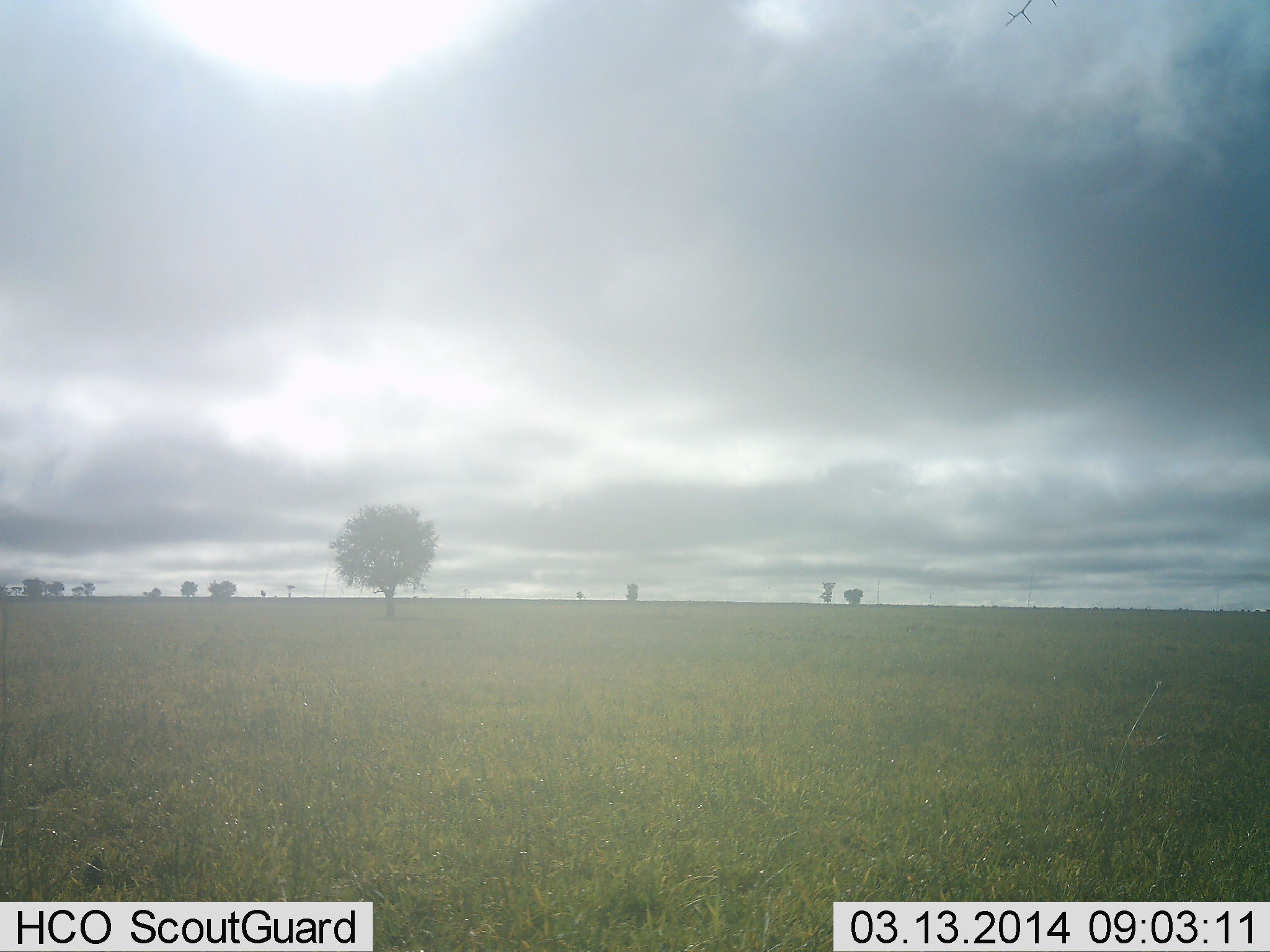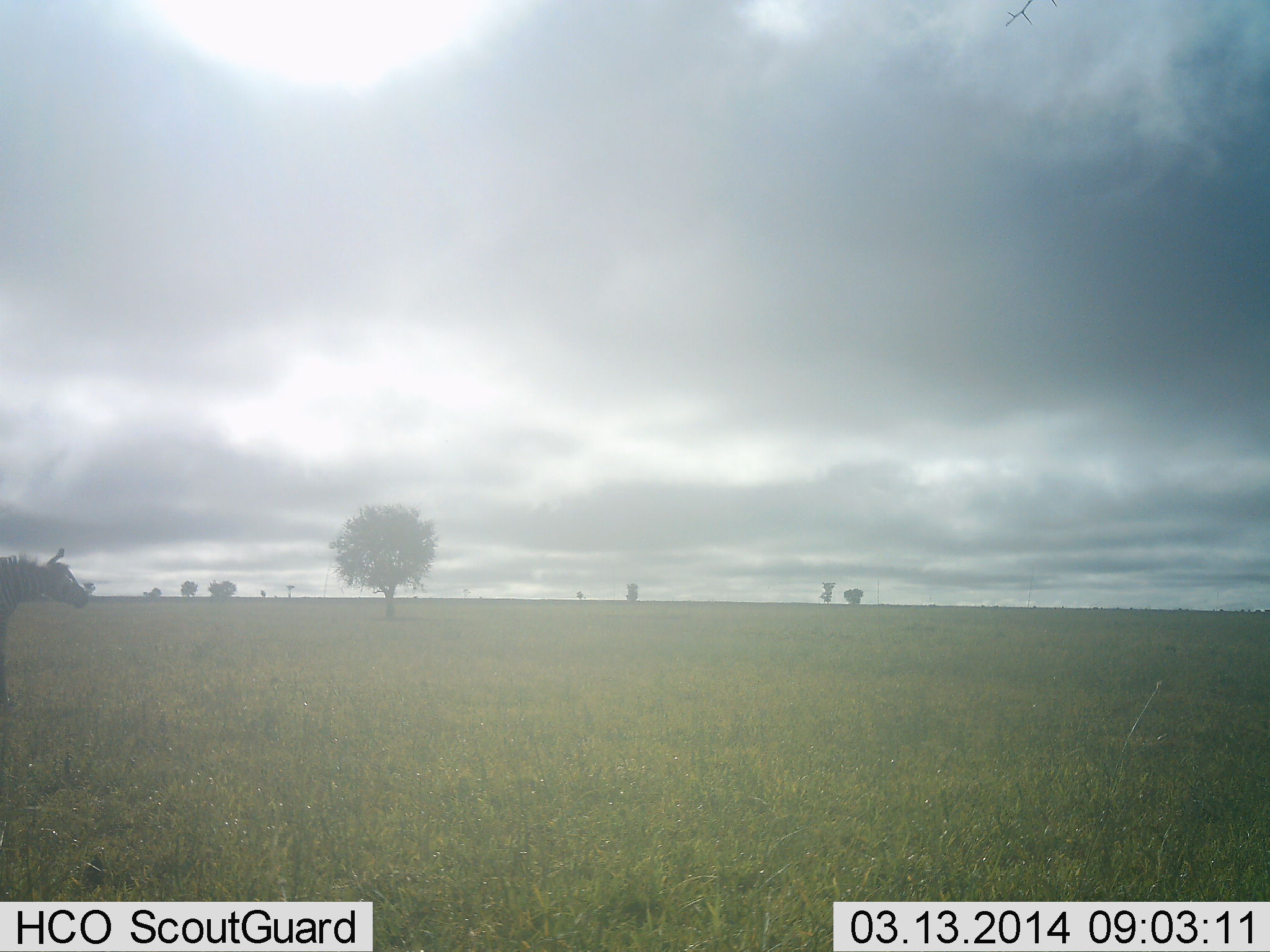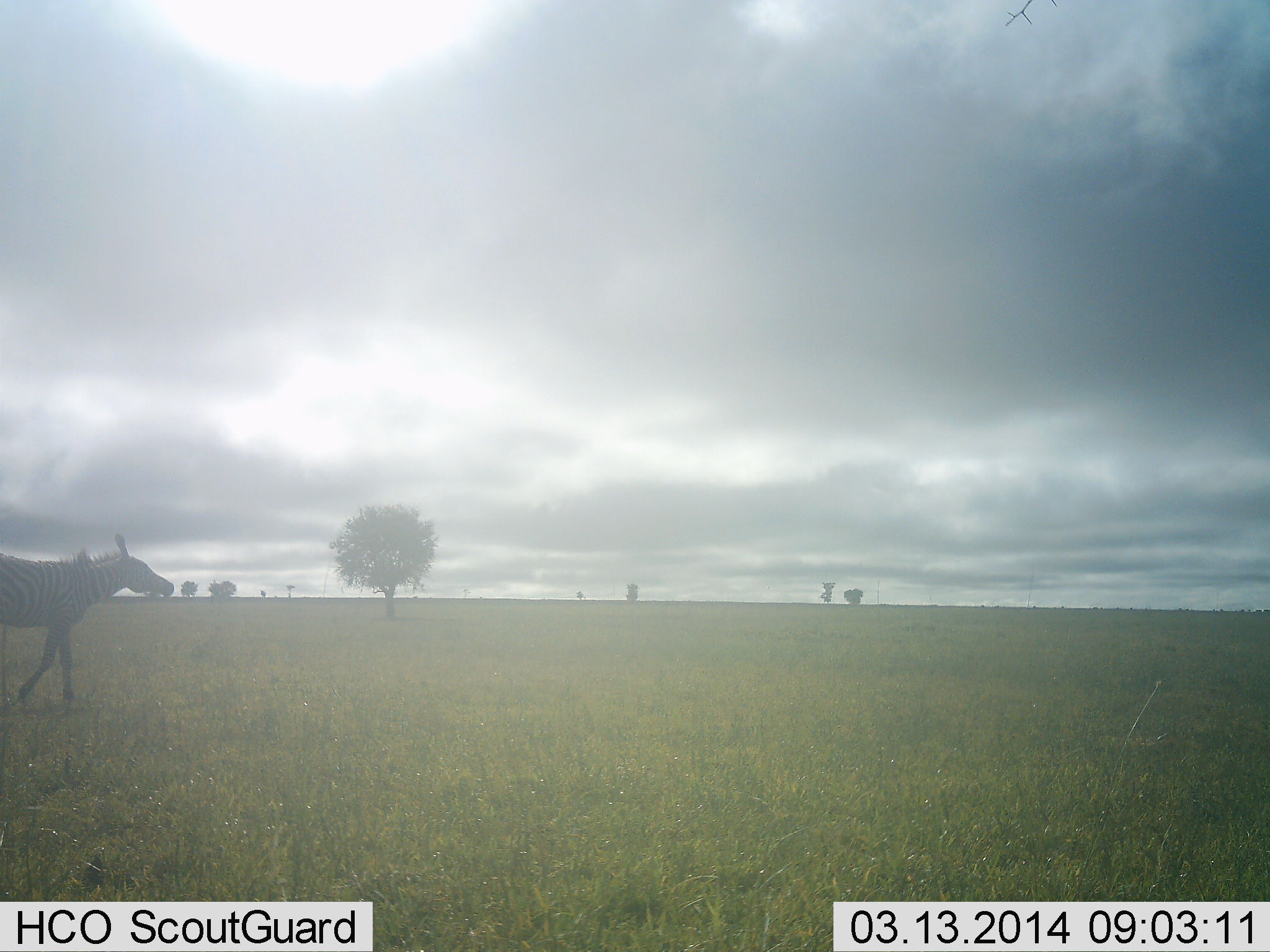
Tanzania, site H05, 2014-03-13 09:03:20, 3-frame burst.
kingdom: Animalia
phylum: Chordata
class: Mammalia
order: Perissodactyla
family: Equidae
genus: Equus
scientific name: Equus quagga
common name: plains zebra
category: zebra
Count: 1.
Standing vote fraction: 0%.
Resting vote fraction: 0%.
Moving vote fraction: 100%.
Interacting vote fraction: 0%.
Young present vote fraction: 0%.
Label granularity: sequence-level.